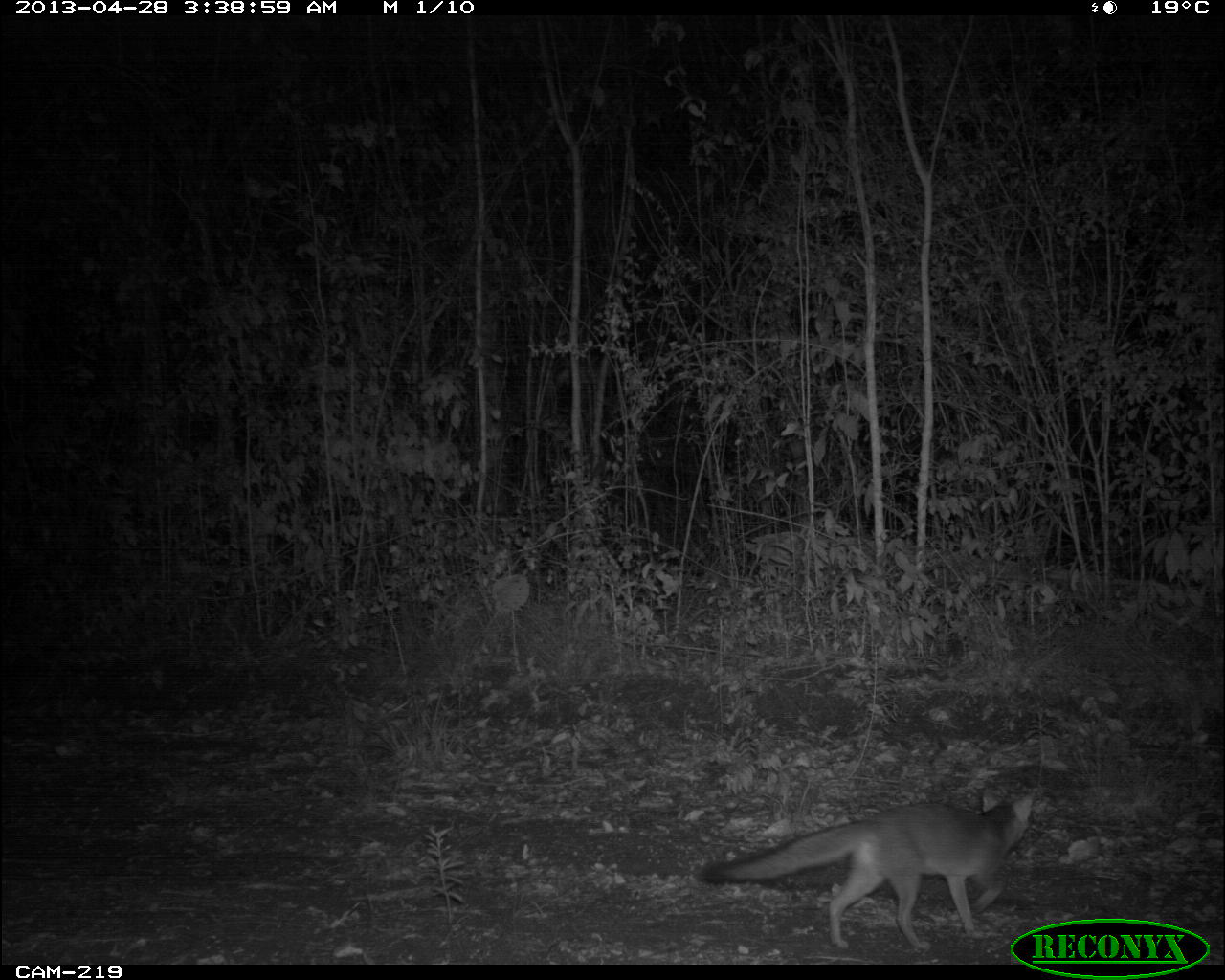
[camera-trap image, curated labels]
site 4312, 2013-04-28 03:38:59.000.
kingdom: Animalia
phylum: Chordata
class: Mammalia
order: Carnivora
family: Canidae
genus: Urocyon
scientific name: Urocyon cinereoargenteus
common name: gray fox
Urocyon cinereoargenteus (gray fox), count 1.